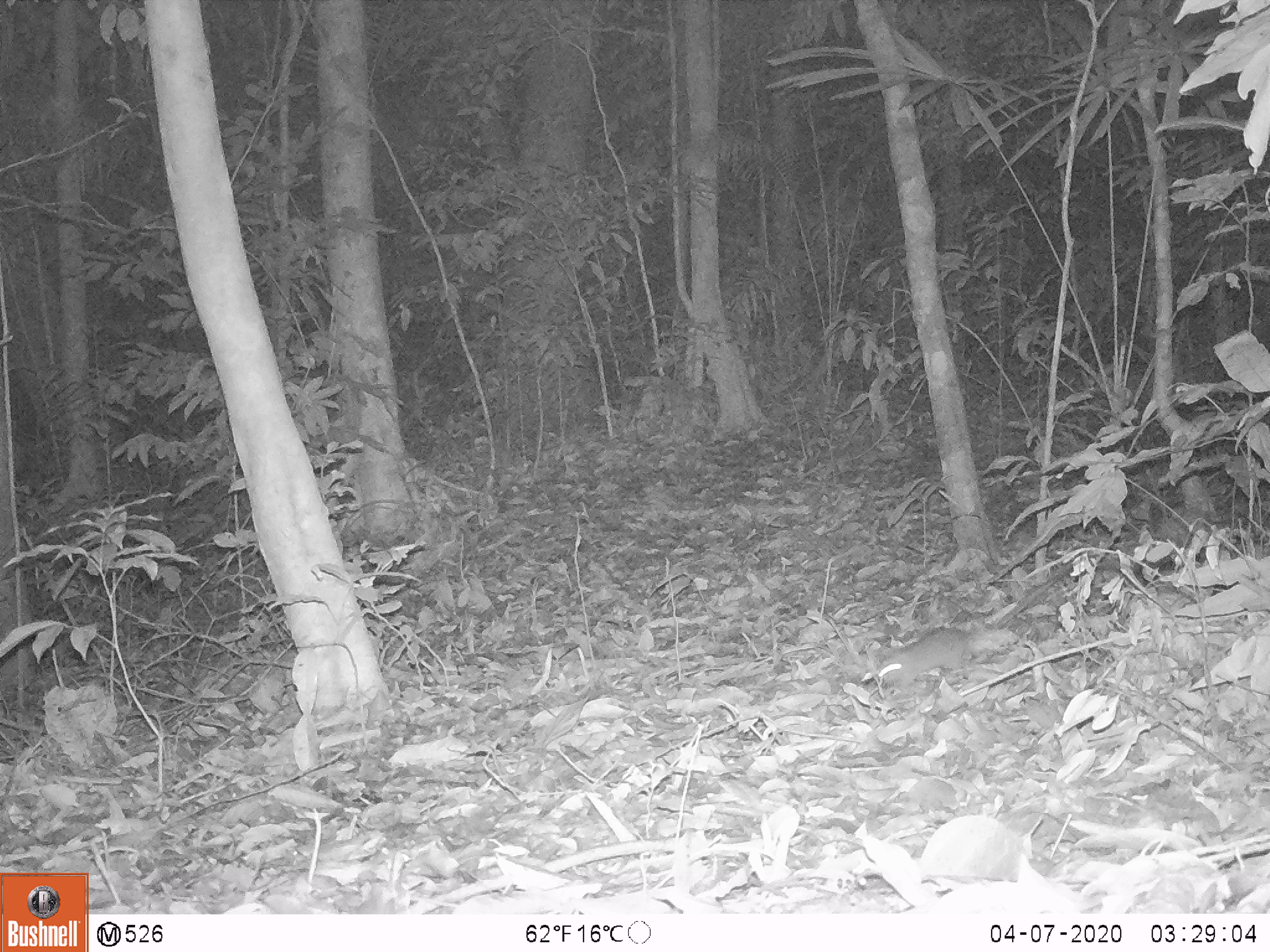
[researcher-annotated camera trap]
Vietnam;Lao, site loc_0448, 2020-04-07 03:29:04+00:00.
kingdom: Animalia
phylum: Chordata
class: Mammalia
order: Rodentia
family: Muridae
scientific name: Muridae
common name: old-world mice and rats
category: unidentified murid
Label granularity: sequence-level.